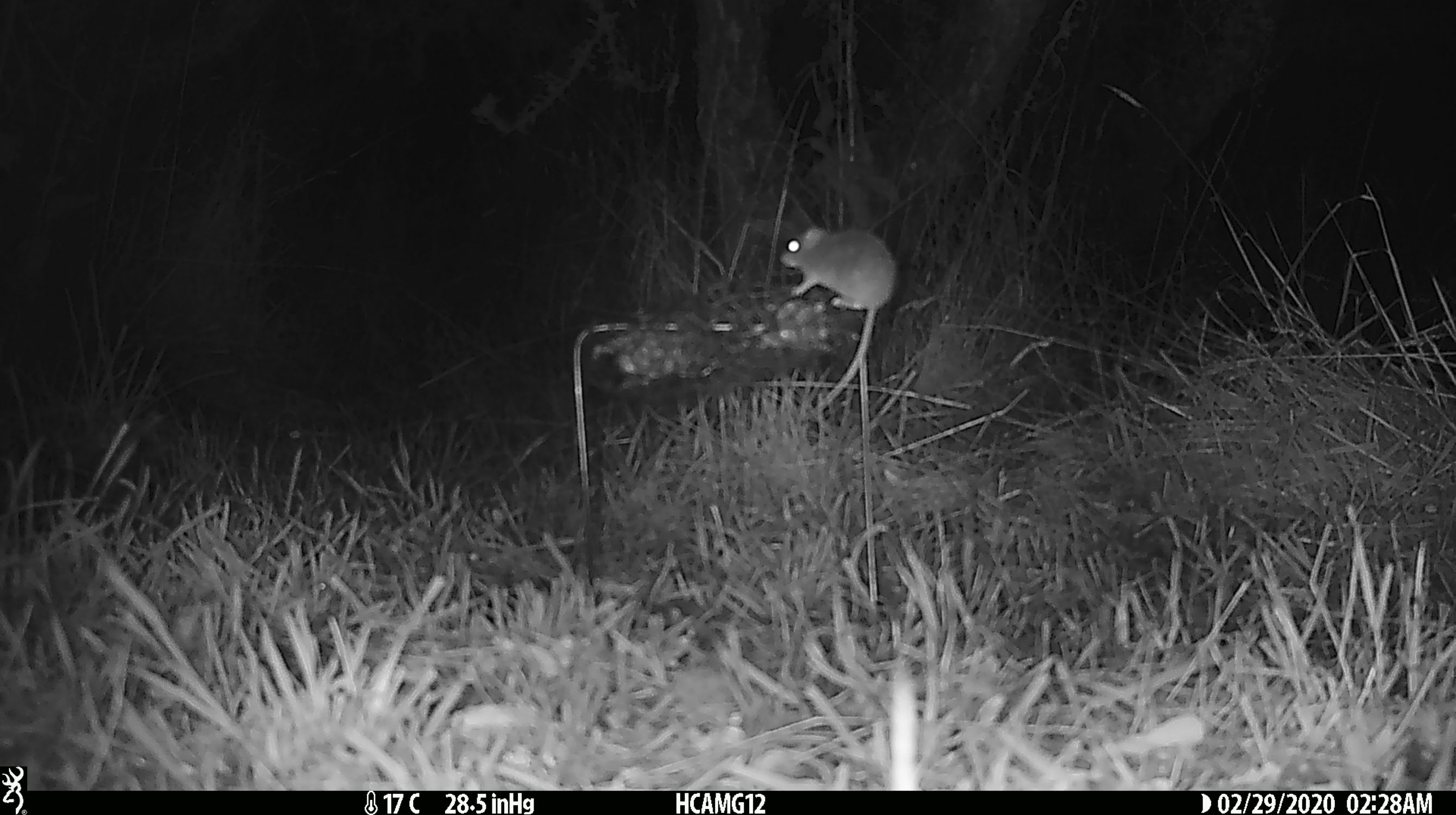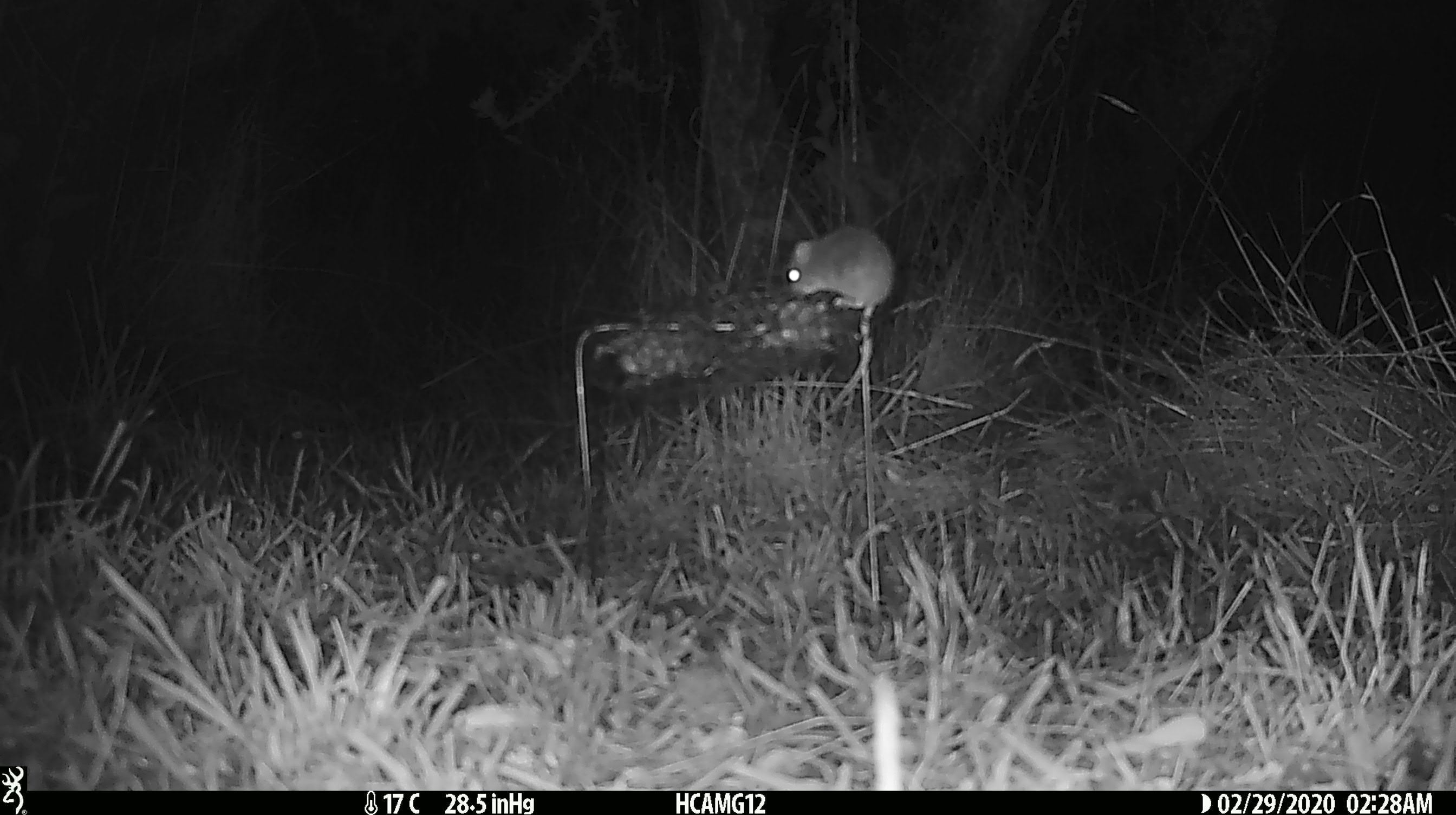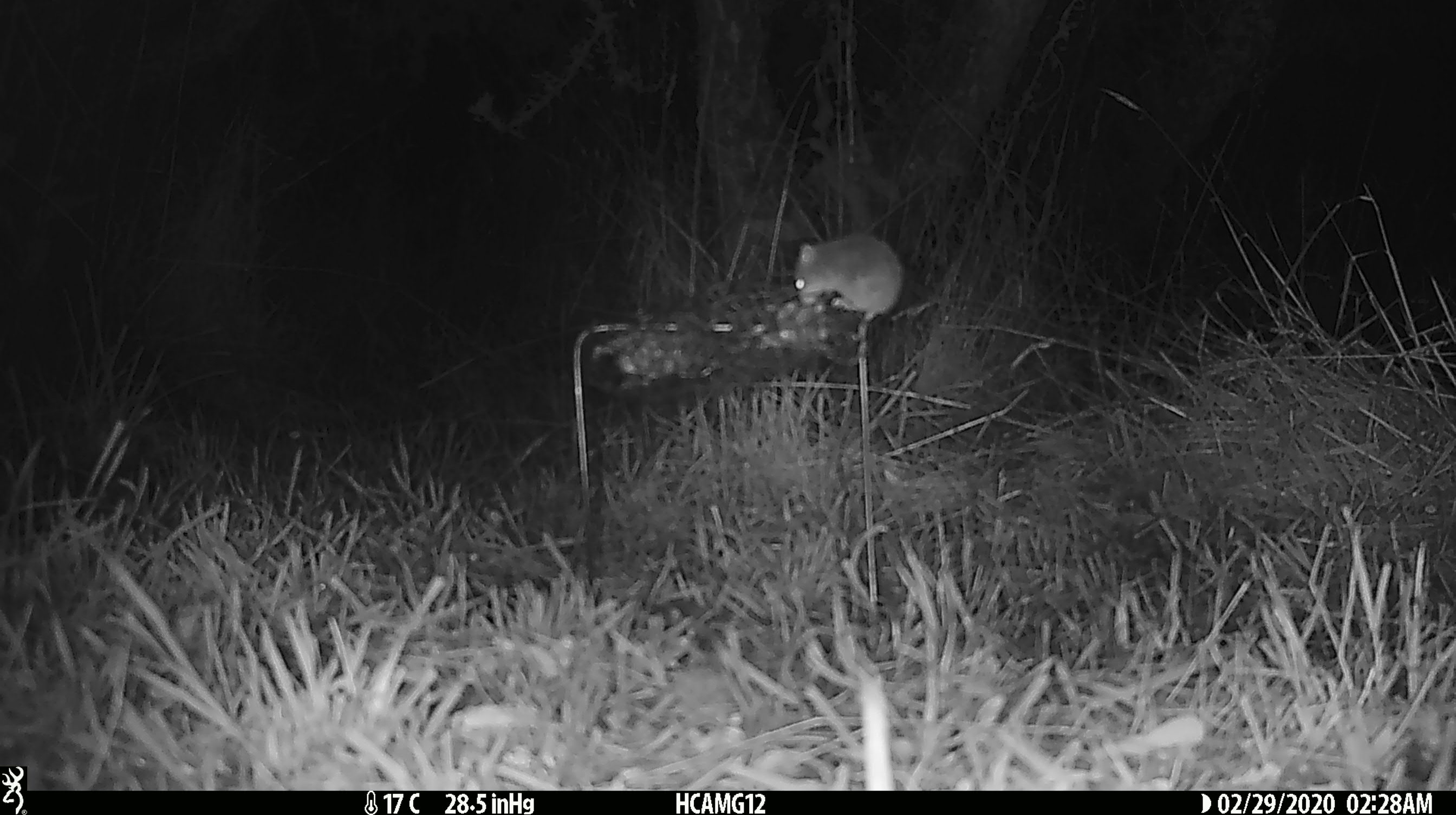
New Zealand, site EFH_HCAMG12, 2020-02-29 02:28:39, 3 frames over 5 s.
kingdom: Animalia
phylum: Chordata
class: Mammalia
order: Rodentia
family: Muridae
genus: Mus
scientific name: Mus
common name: mouse